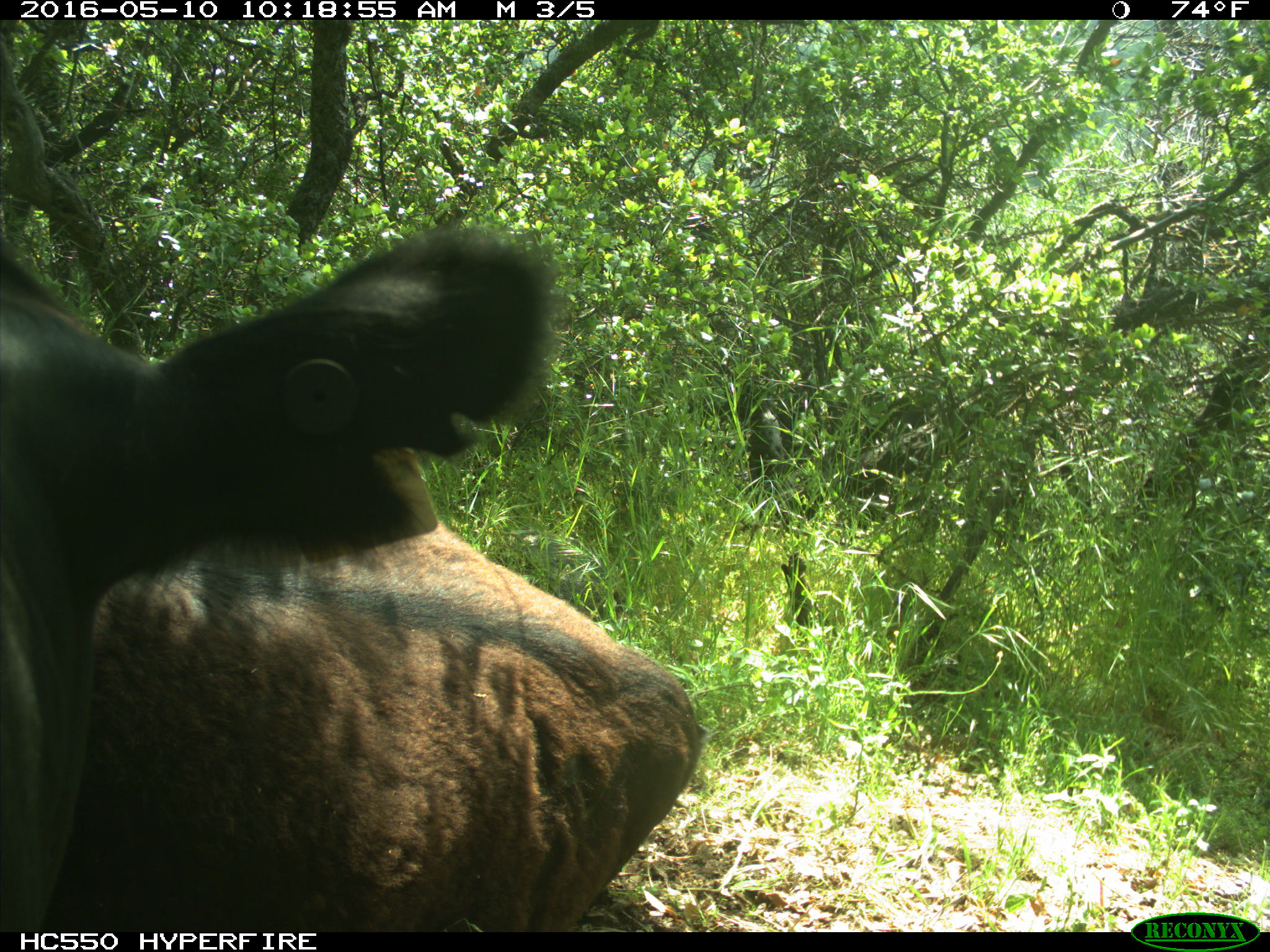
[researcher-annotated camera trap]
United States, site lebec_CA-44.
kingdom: Animalia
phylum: Chordata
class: Mammalia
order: Artiodactyla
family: Bovidae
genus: Bos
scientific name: Bos taurus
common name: domestic cow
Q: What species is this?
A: Bos taurus (domestic cow).